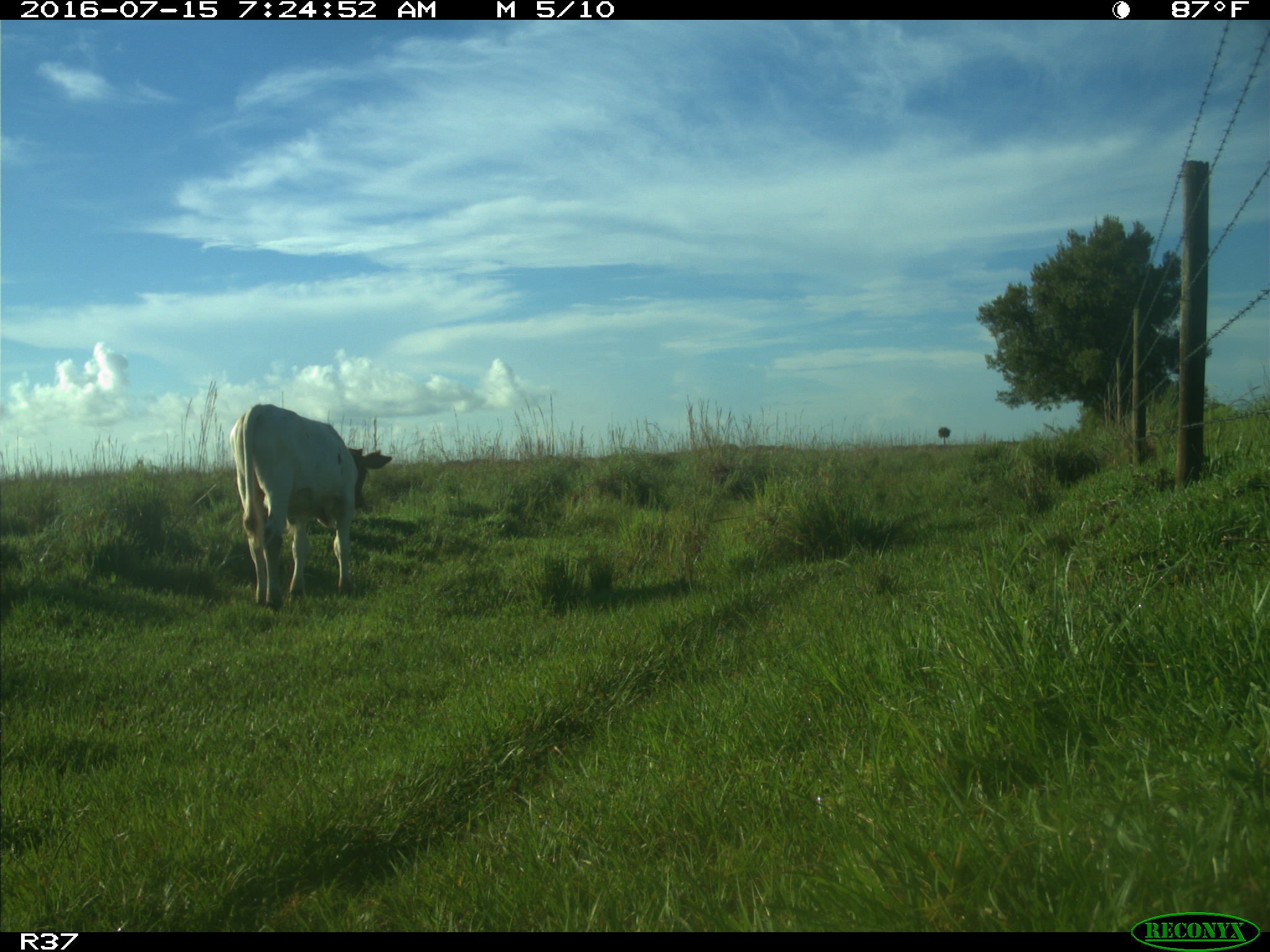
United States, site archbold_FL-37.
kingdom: Animalia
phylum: Chordata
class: Mammalia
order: Artiodactyla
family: Bovidae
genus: Bos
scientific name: Bos taurus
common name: domestic cow